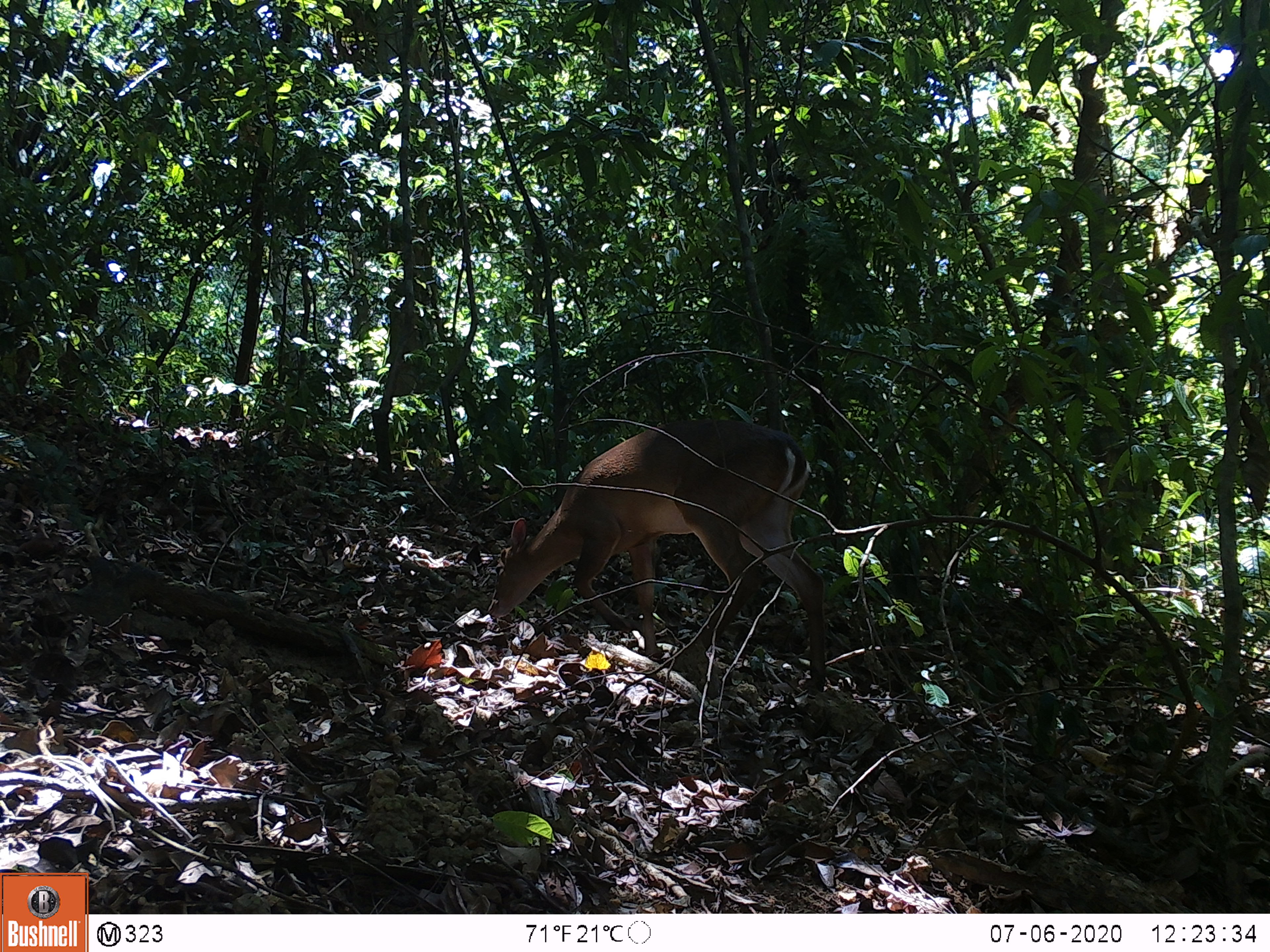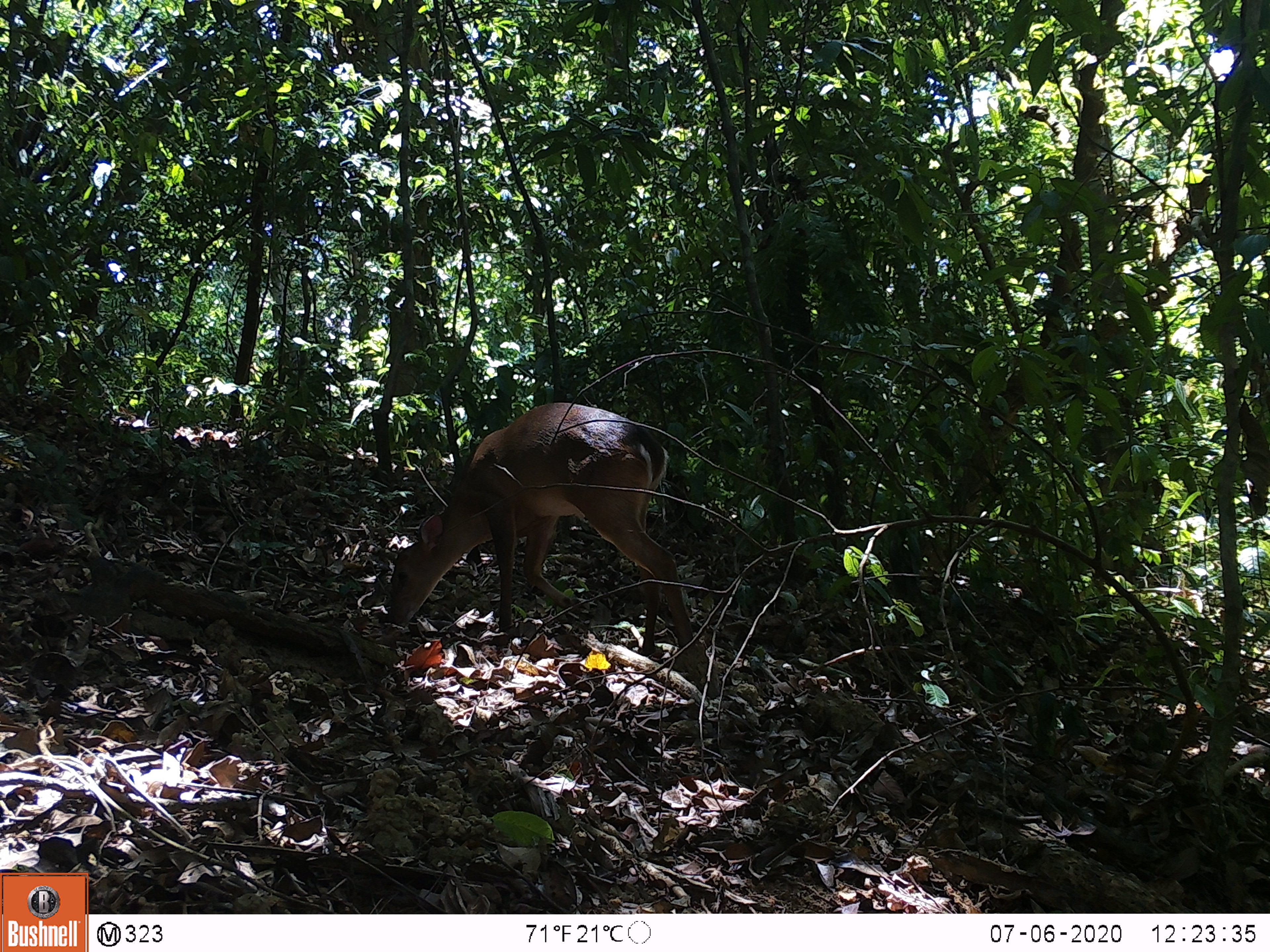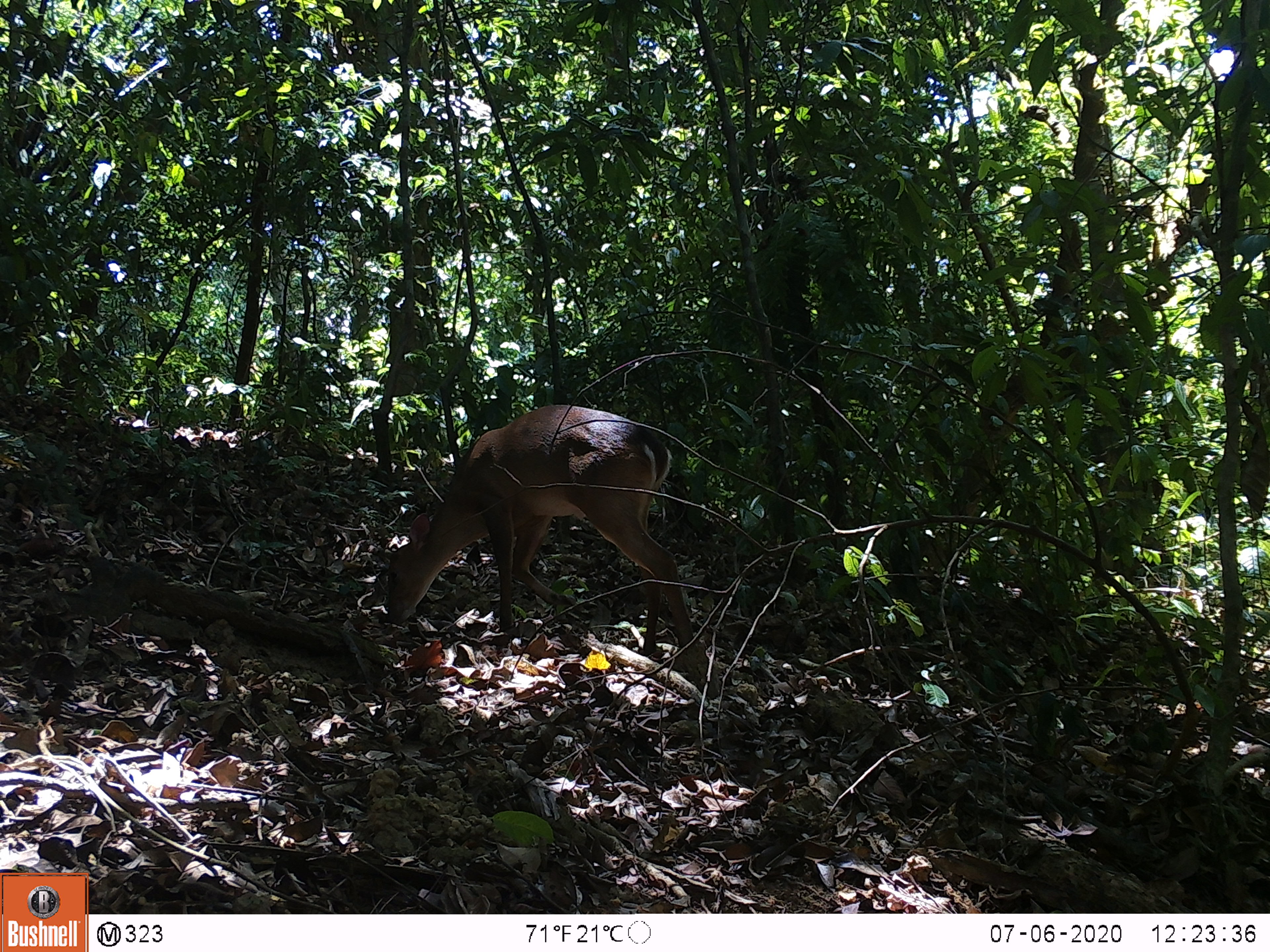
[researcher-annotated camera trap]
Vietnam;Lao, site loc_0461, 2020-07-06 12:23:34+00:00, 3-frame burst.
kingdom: Animalia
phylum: Chordata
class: Mammalia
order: Artiodactyla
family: Cervidae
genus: Muntiacus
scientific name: Muntiacus vuquangensis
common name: large-antlered muntjac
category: large antlered muntjac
Large antlered muntjac (large-antlered muntjac) (Muntiacus vuquangensis). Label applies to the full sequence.